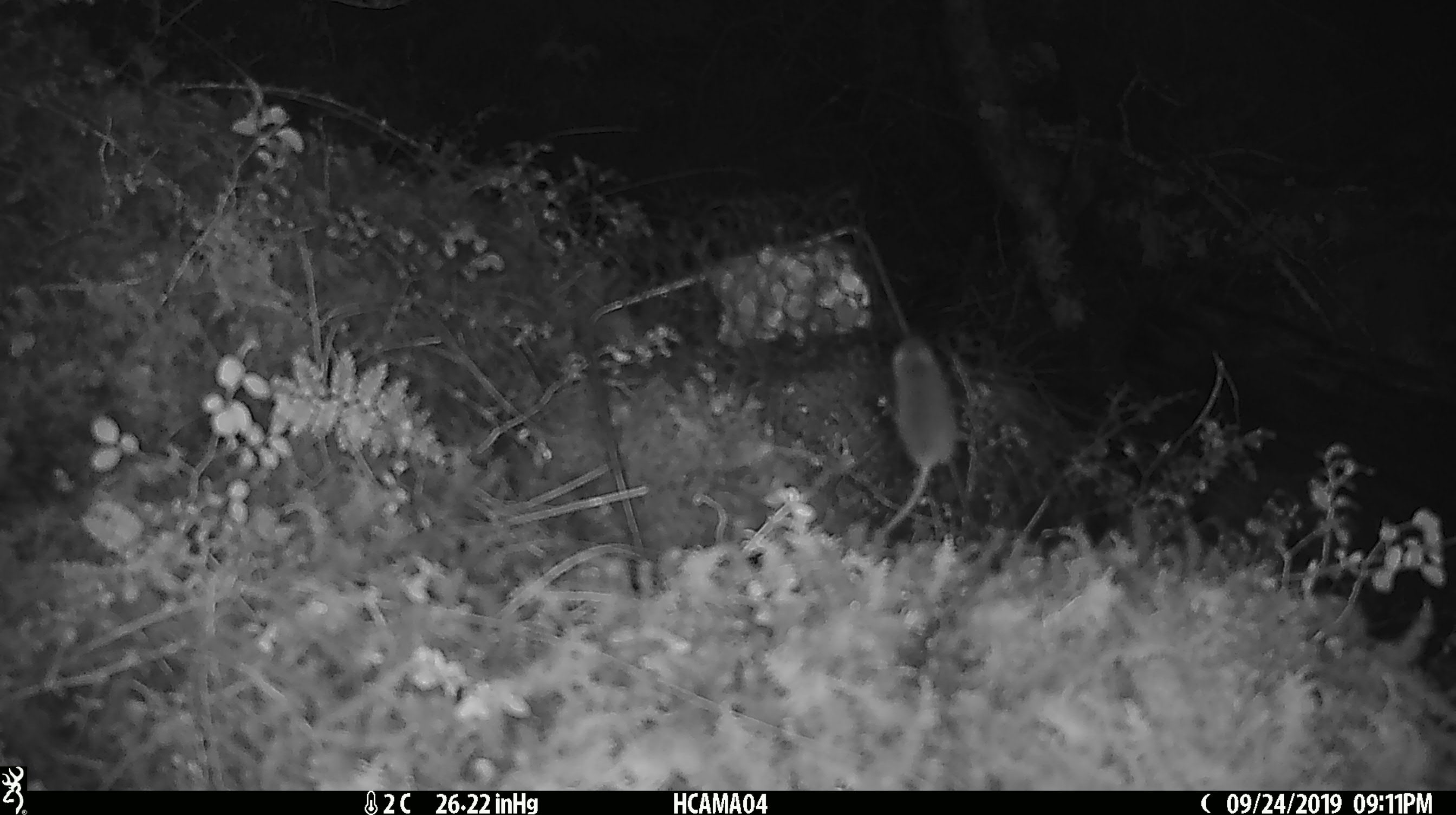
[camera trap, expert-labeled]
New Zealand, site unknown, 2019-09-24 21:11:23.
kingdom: Animalia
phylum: Chordata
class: Mammalia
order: Rodentia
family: Muridae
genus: Mus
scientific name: Mus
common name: mouse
Mouse (Mus).